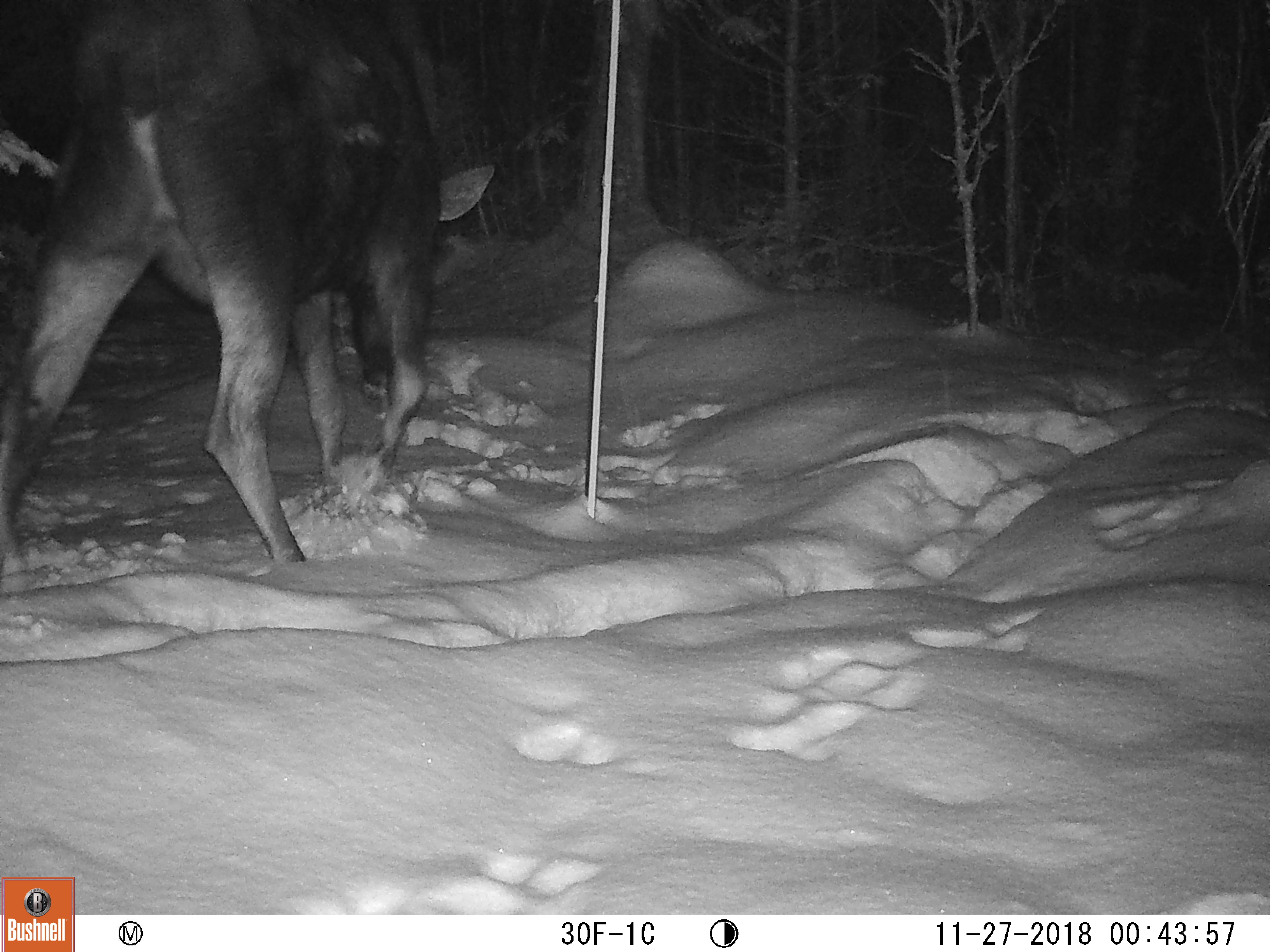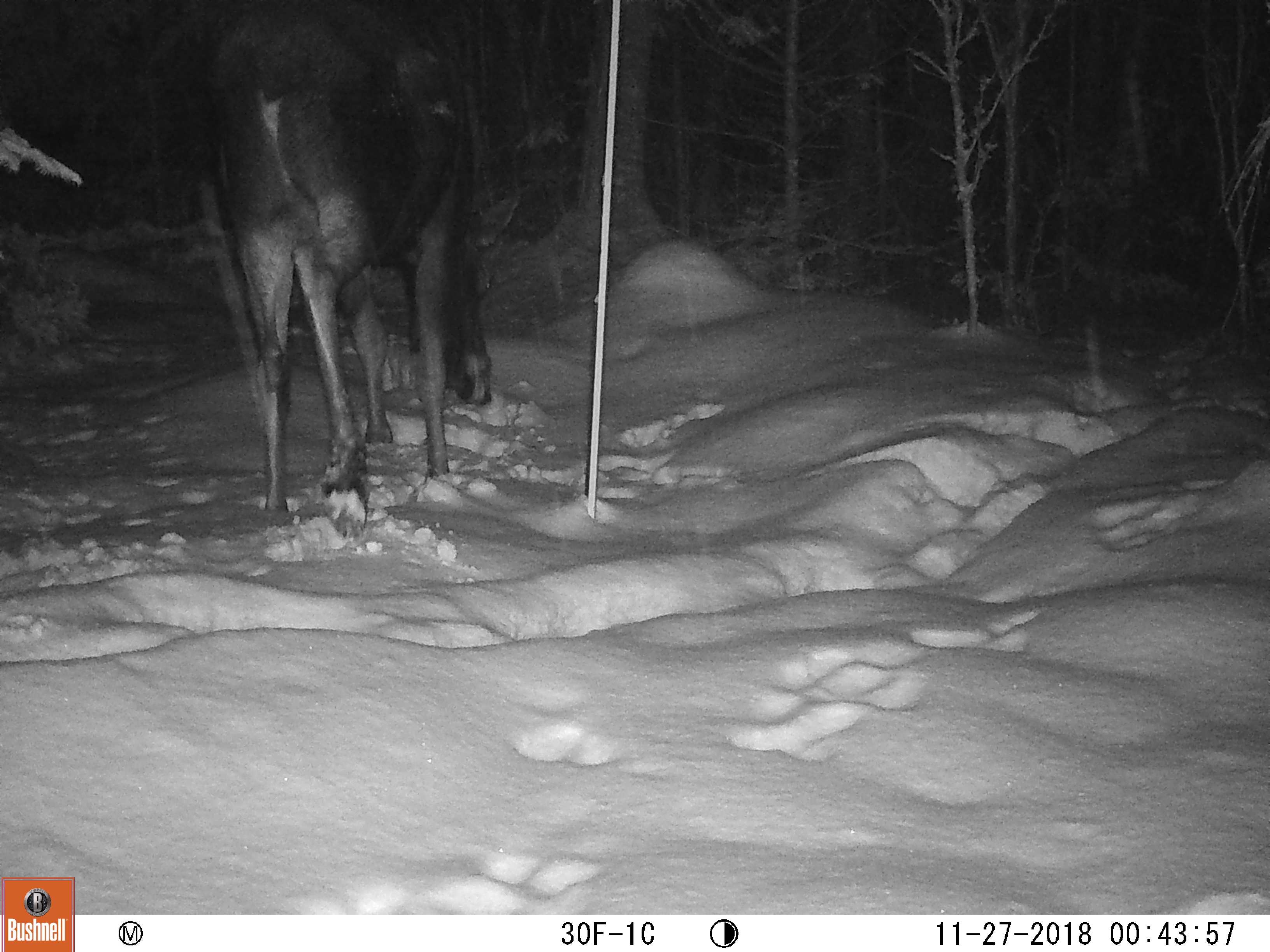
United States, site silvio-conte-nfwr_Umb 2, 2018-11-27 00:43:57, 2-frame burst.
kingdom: Animalia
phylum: Chordata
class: Mammalia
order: Artiodactyla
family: Cervidae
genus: Alces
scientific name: Alces alces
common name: moose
Moose (Alces alces).